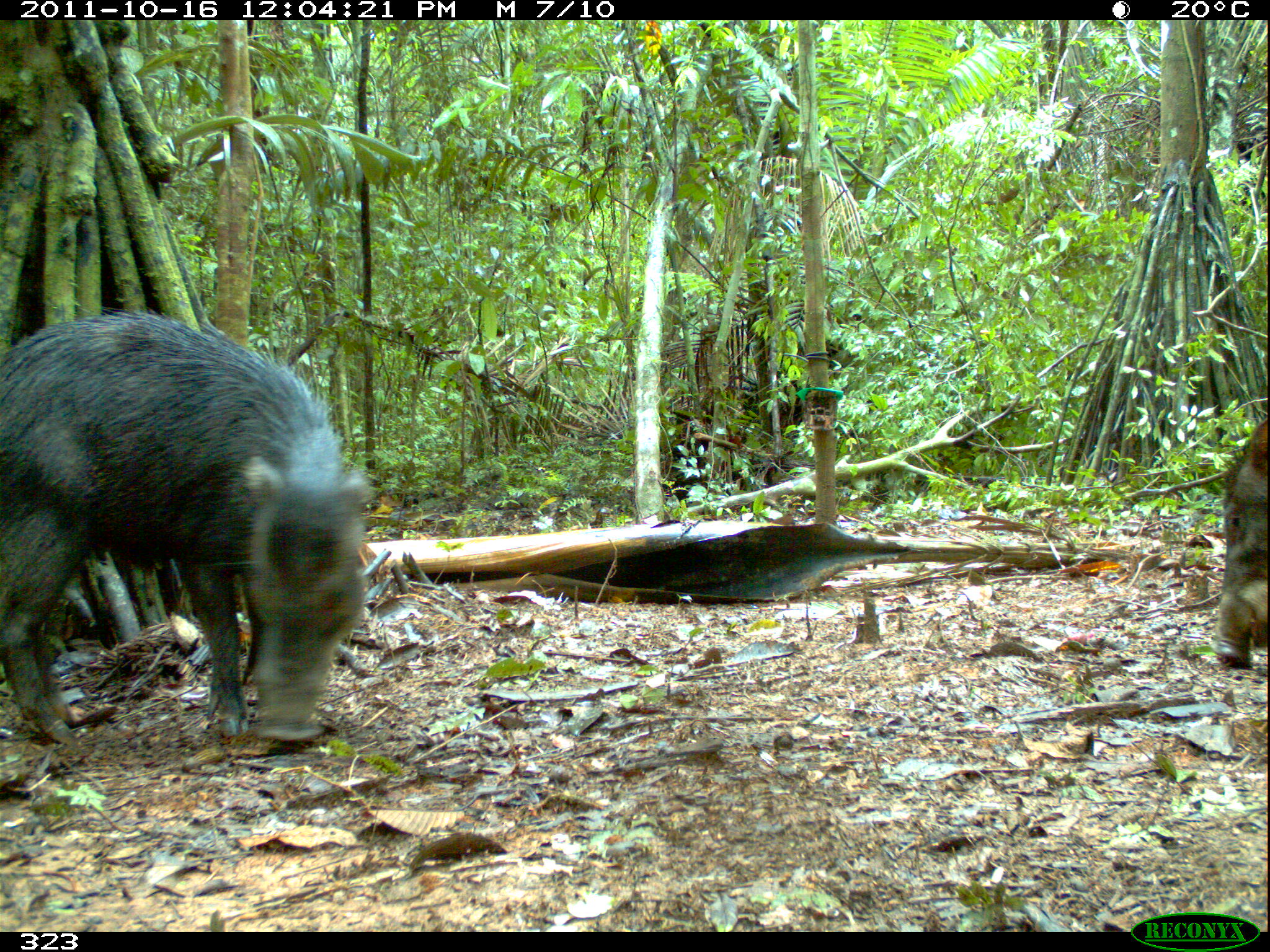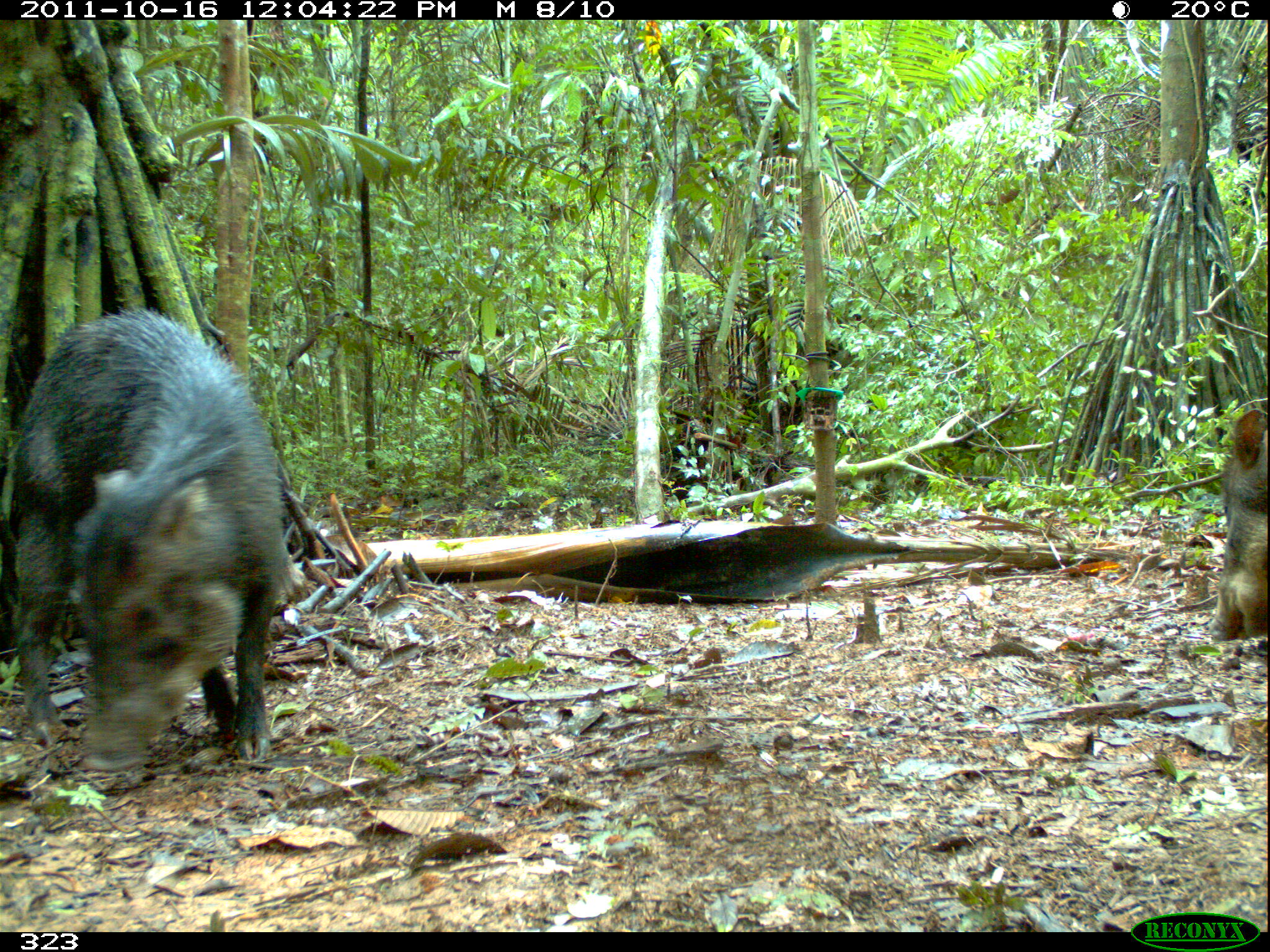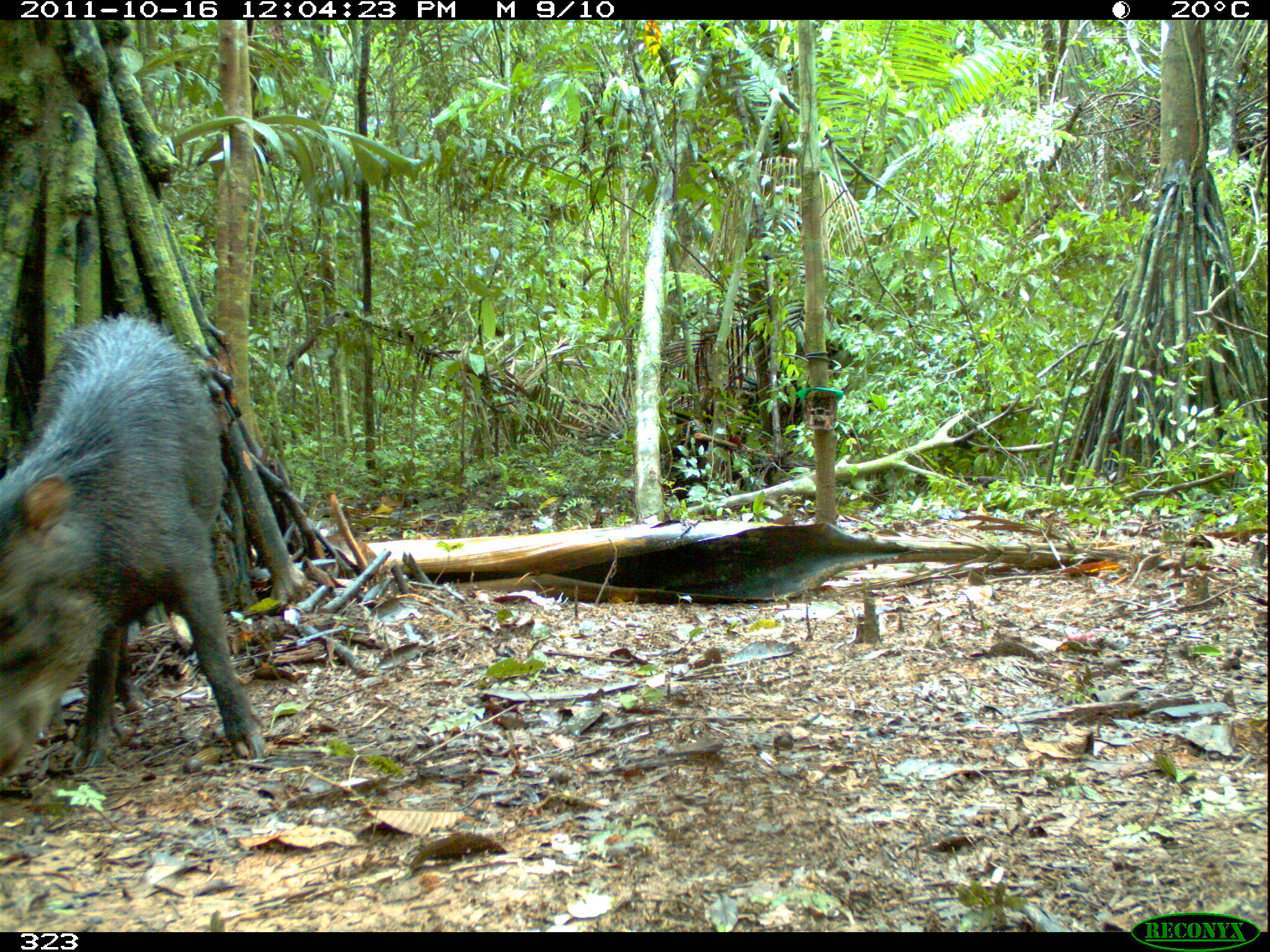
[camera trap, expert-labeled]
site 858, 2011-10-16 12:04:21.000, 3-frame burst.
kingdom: Animalia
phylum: Chordata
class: Mammalia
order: Artiodactyla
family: Tayassuidae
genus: Tayassu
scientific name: Tayassu pecari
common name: white-lipped peccary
Tayassu pecari (white-lipped peccary).